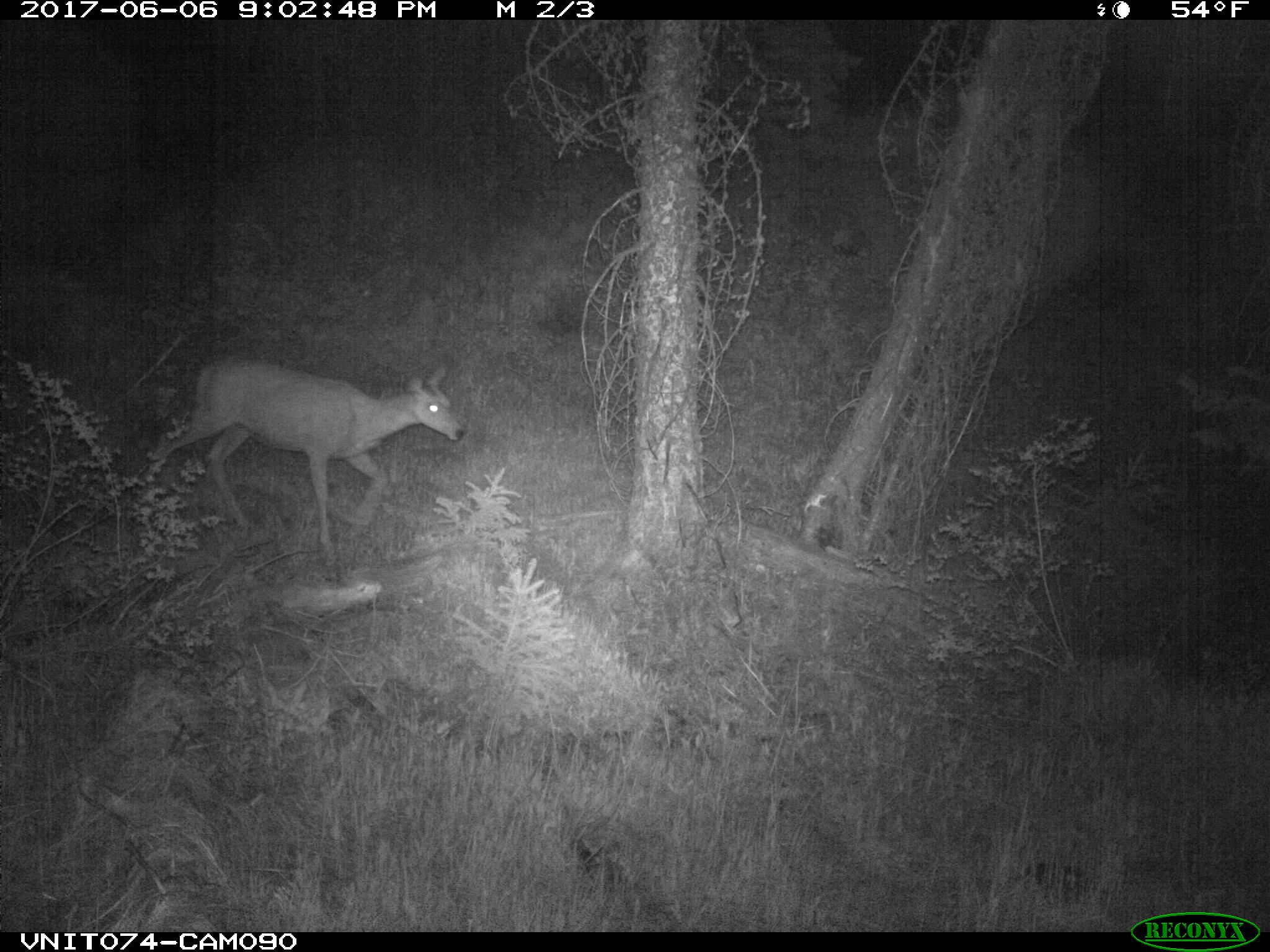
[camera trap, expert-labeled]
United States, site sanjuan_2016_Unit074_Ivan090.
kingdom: Animalia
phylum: Chordata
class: Mammalia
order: Artiodactyla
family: Cervidae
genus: Odocoileus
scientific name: Odocoileus hemionus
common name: mule deer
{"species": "Odocoileus hemionus (mule deer)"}